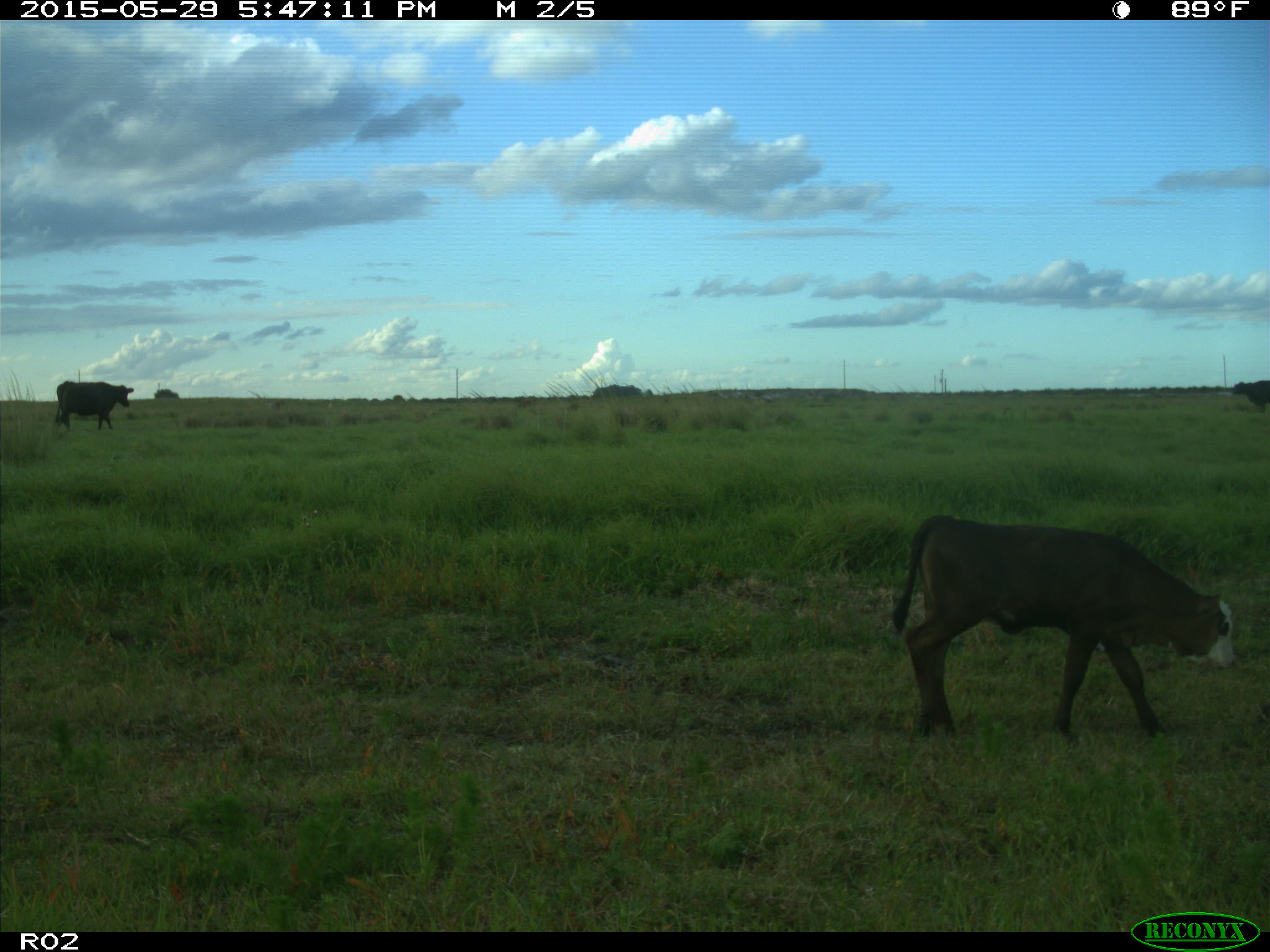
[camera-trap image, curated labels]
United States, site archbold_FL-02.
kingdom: Animalia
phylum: Chordata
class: Mammalia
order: Artiodactyla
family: Bovidae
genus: Bos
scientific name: Bos taurus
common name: domestic cow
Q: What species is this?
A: Bos taurus (domestic cow).